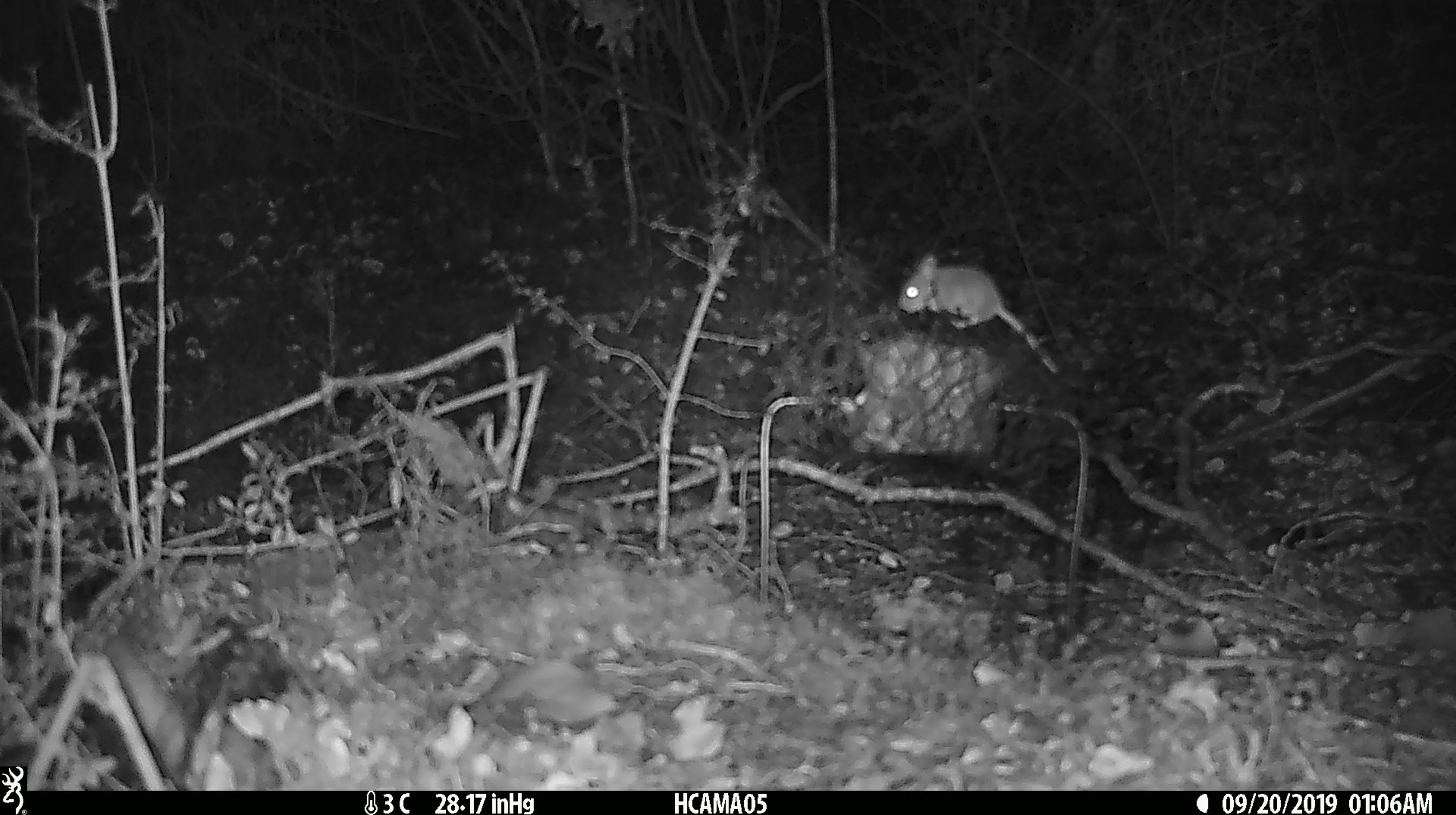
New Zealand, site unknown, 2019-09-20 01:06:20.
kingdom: Animalia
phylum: Chordata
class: Mammalia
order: Rodentia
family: Muridae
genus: Mus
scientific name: Mus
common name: mouse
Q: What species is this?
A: Mouse (Mus).